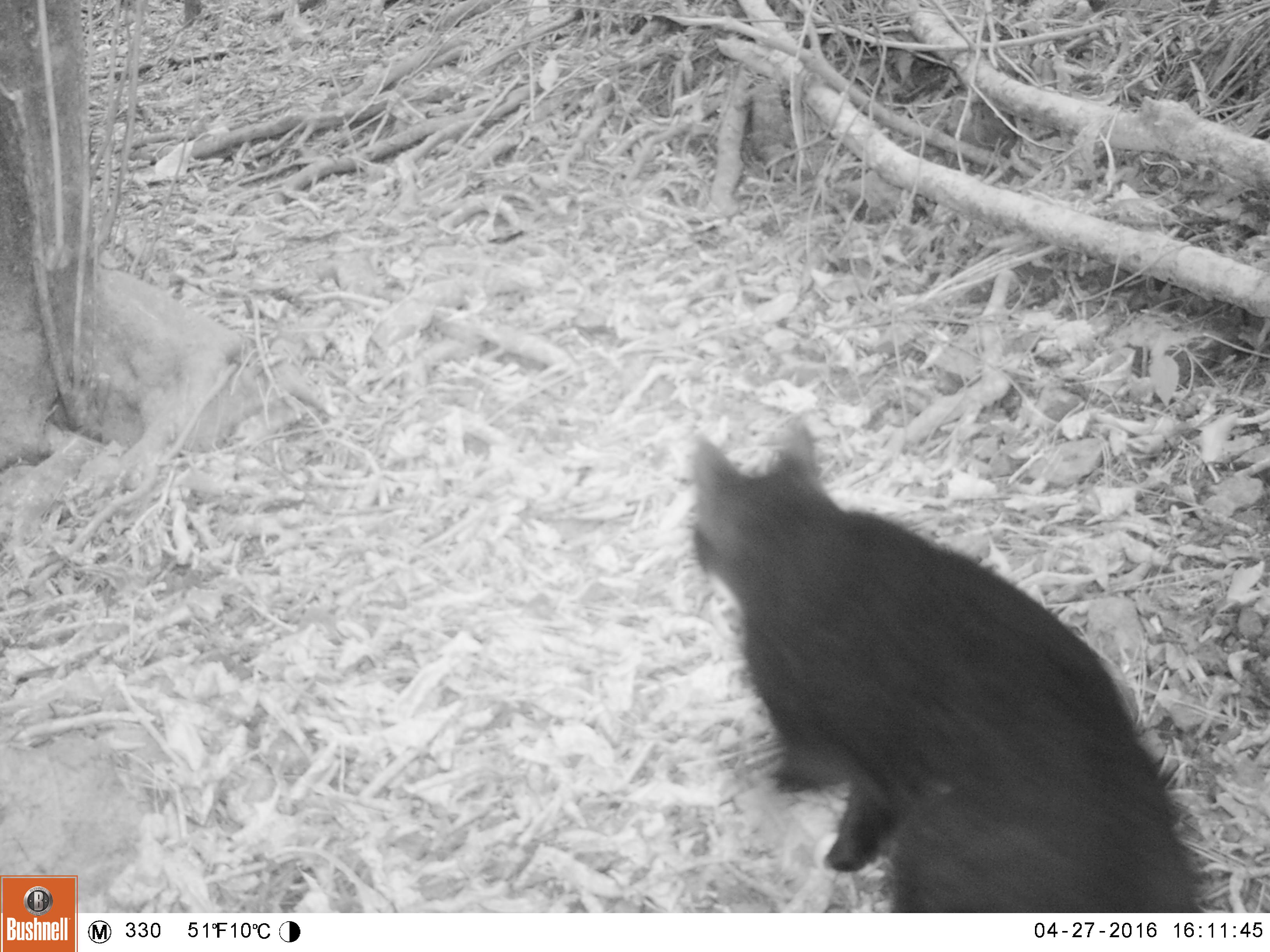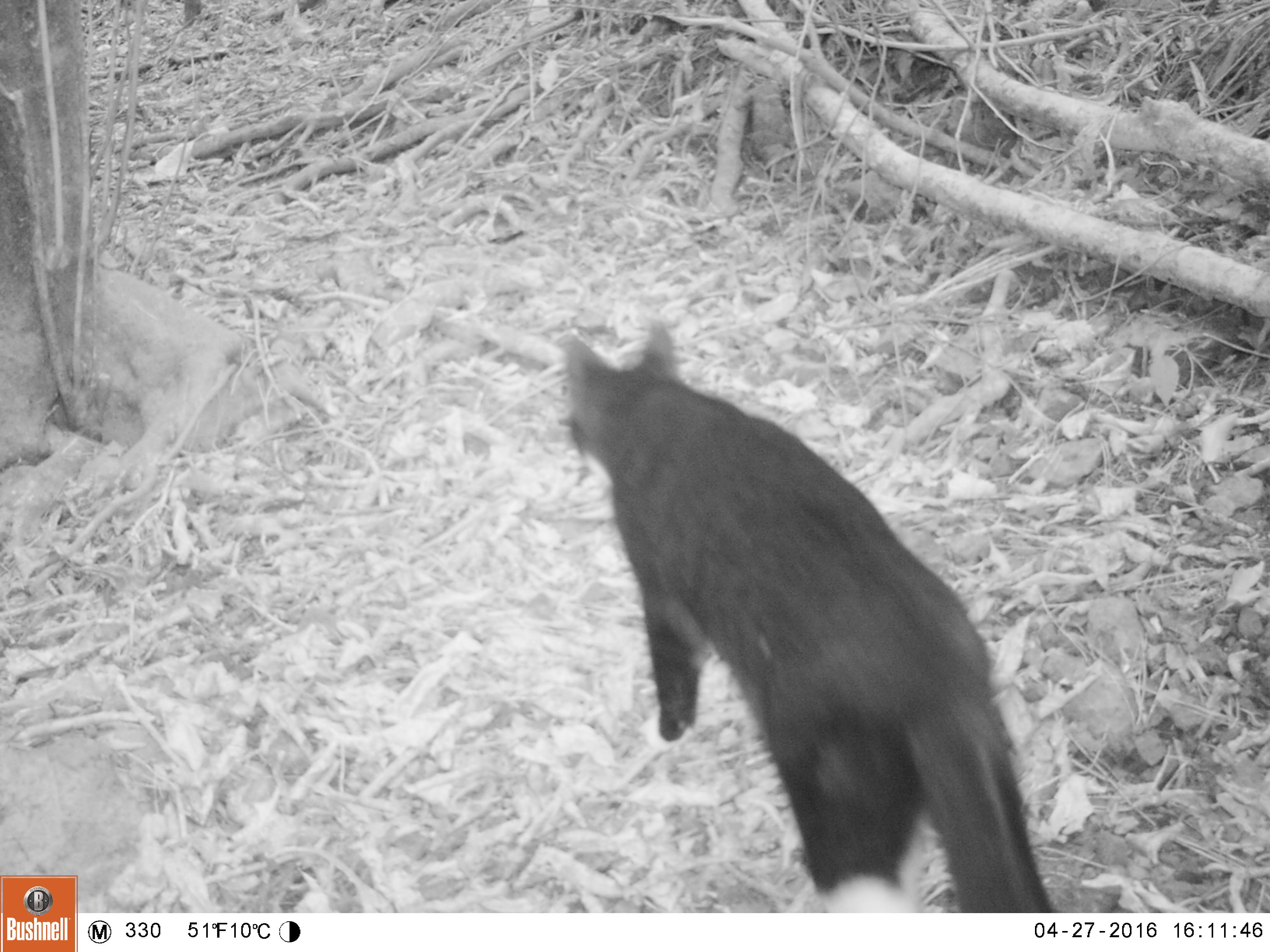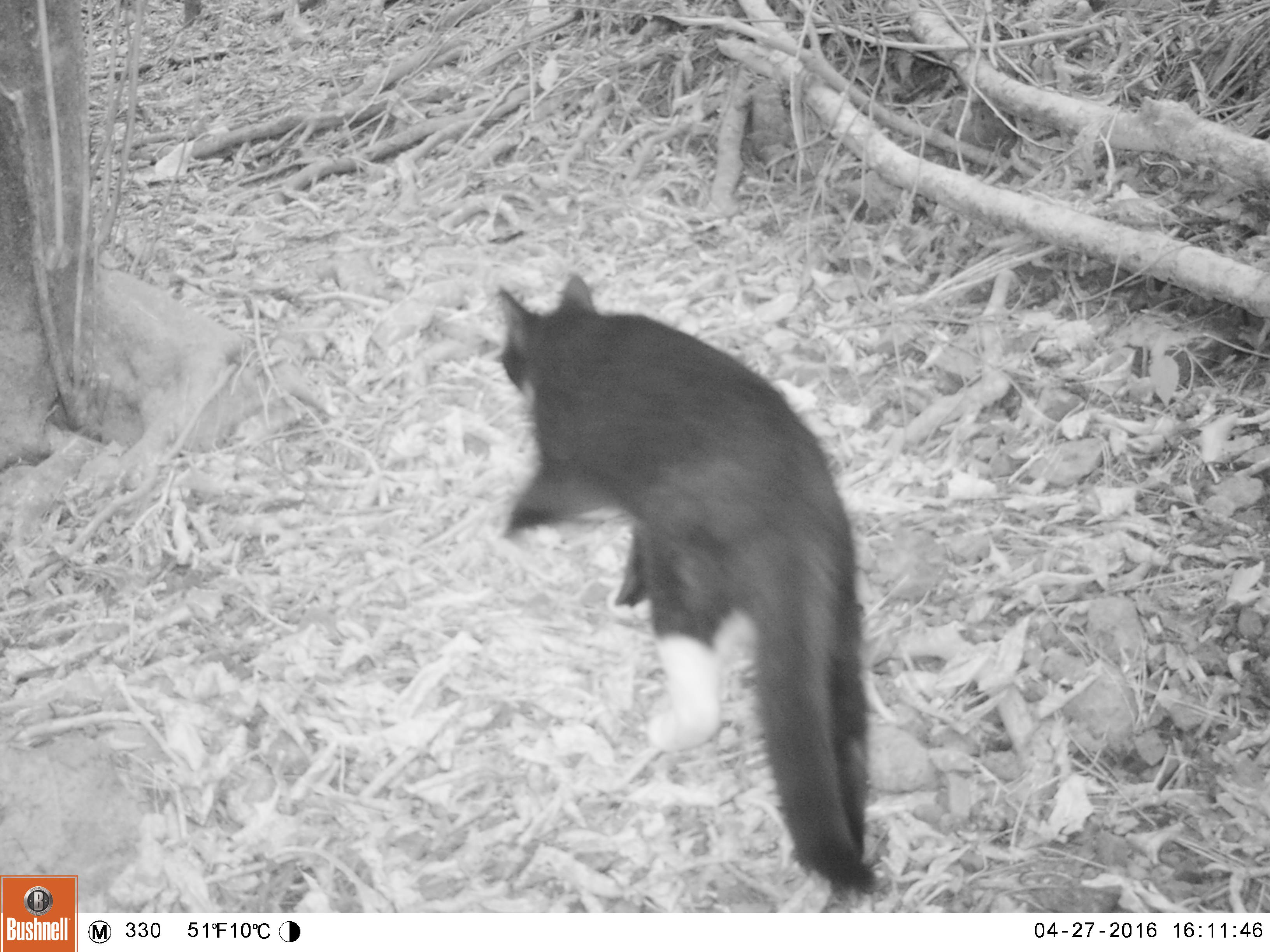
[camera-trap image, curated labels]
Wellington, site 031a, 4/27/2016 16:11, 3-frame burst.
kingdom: Animalia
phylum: Chordata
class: Mammalia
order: Carnivora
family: Felidae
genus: Felis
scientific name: Felis catus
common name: cat